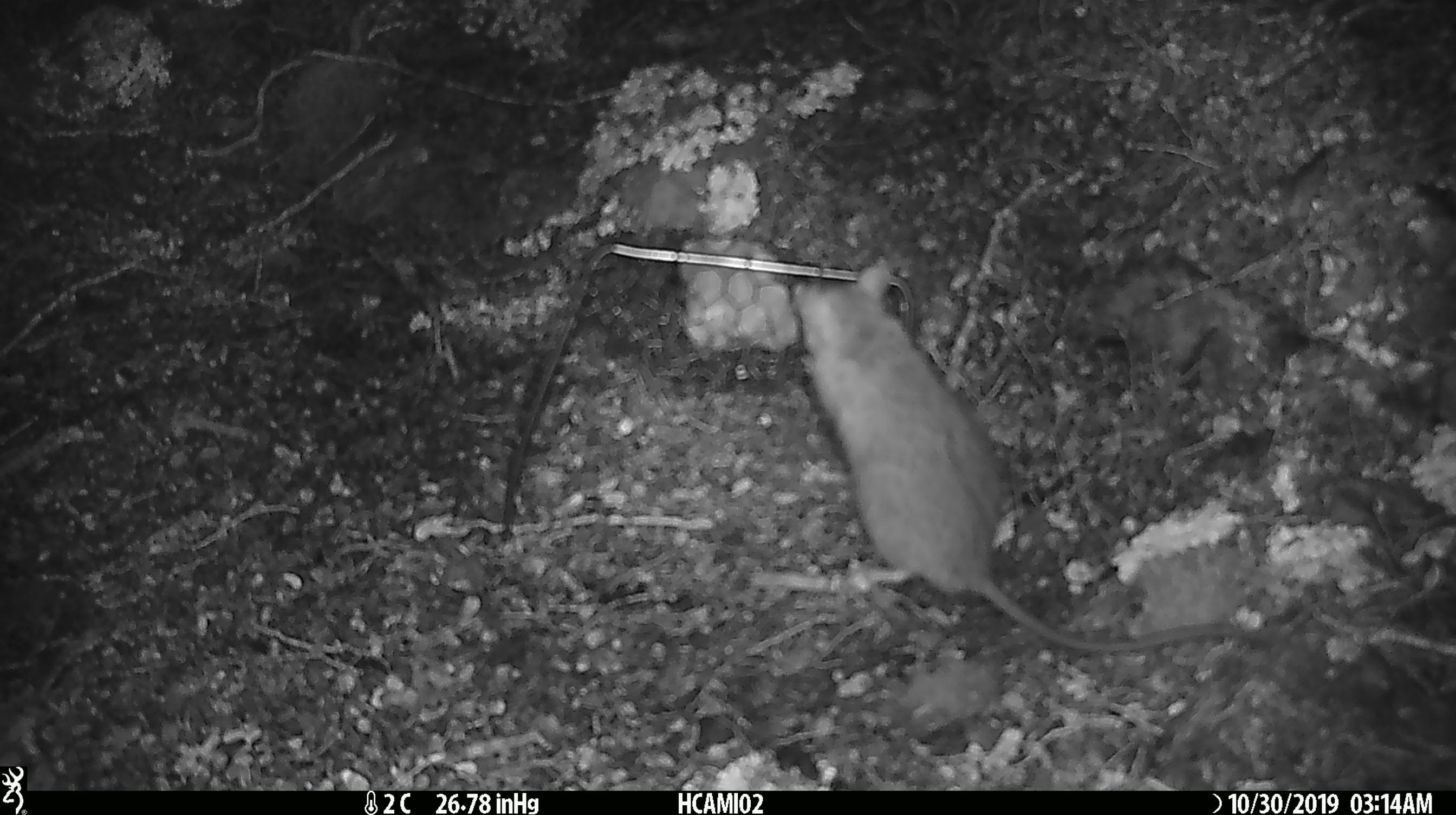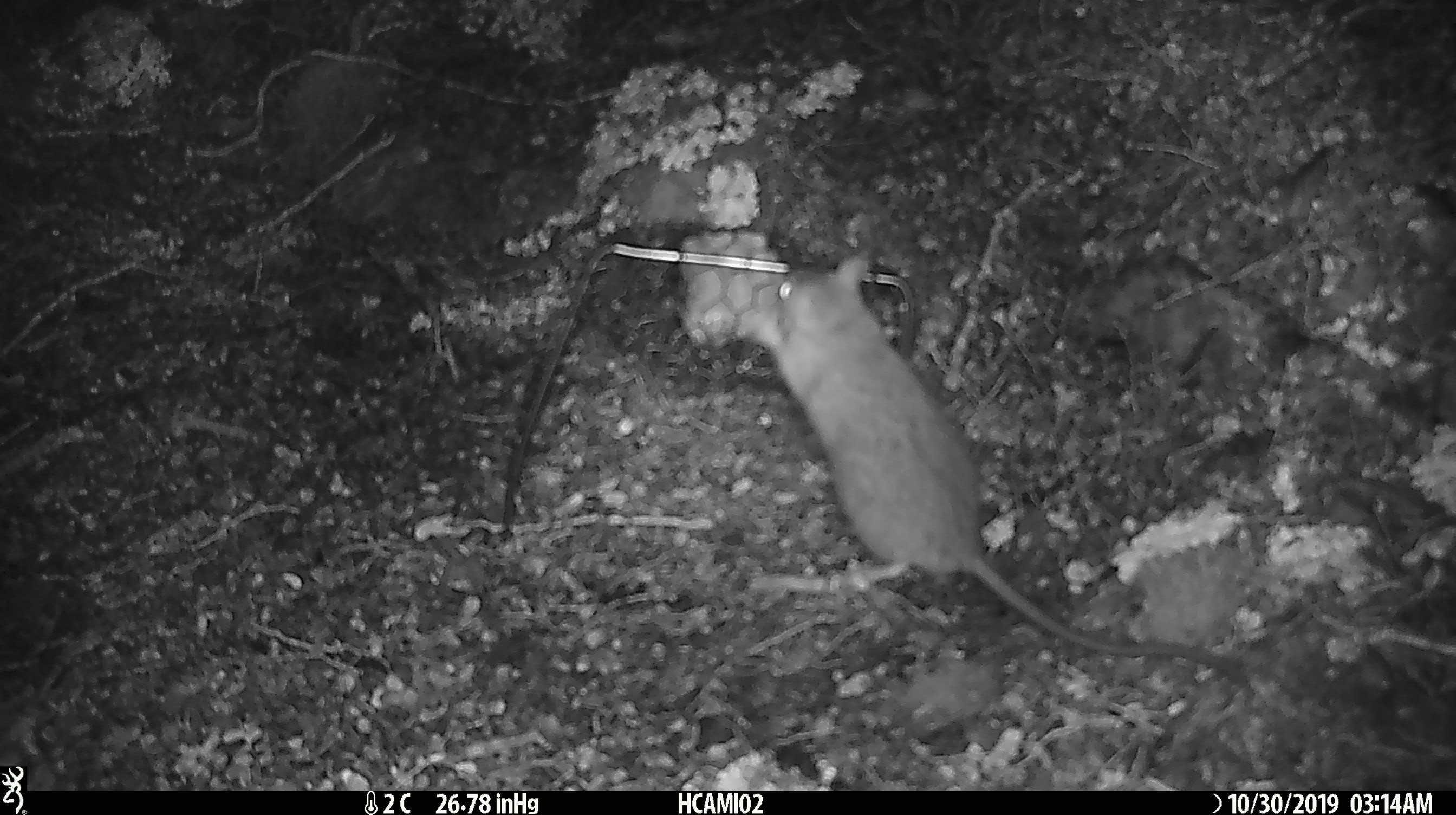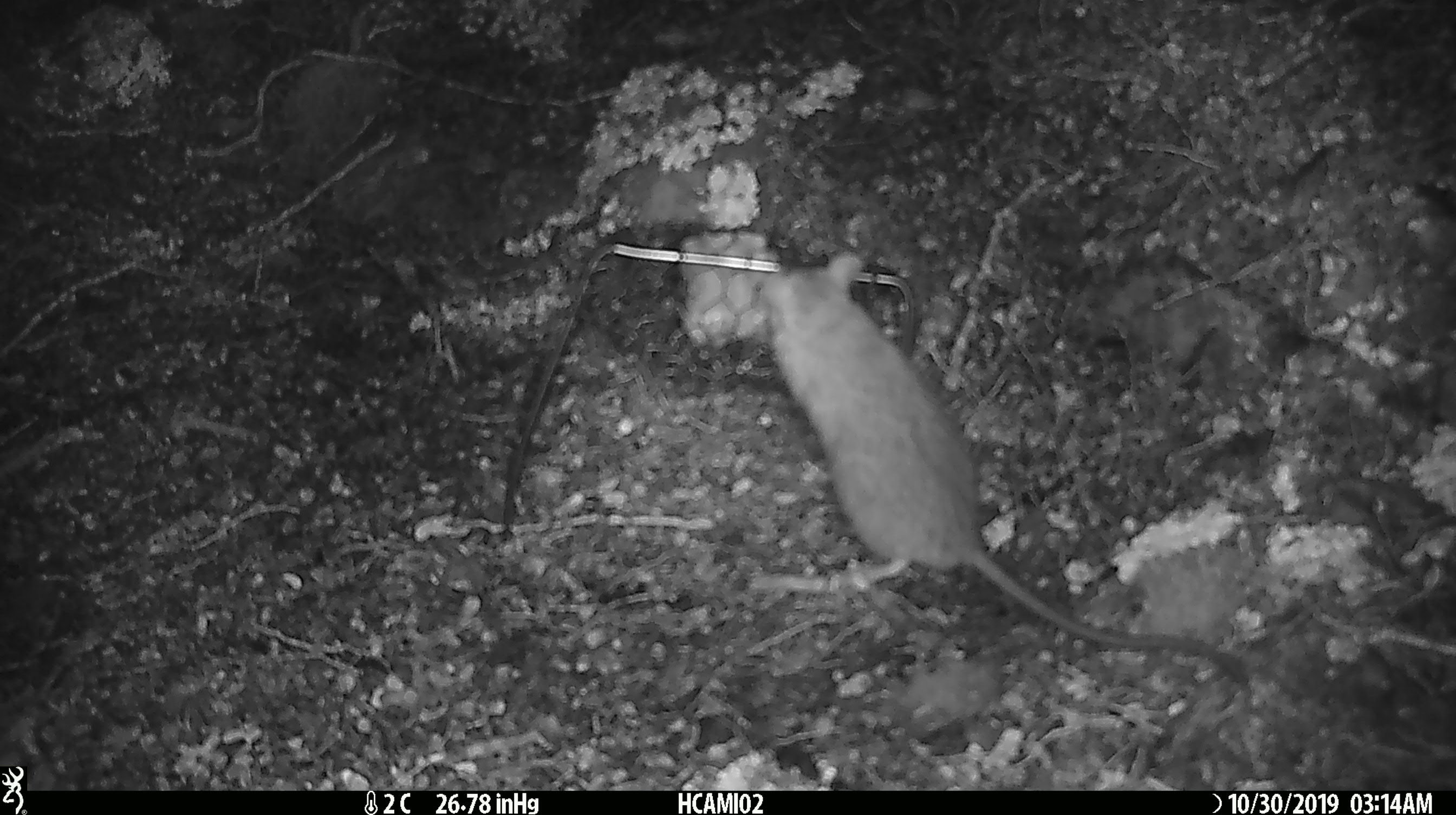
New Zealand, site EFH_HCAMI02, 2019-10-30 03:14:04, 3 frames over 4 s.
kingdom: Animalia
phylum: Chordata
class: Mammalia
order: Rodentia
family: Muridae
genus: Rattus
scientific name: Rattus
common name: rat